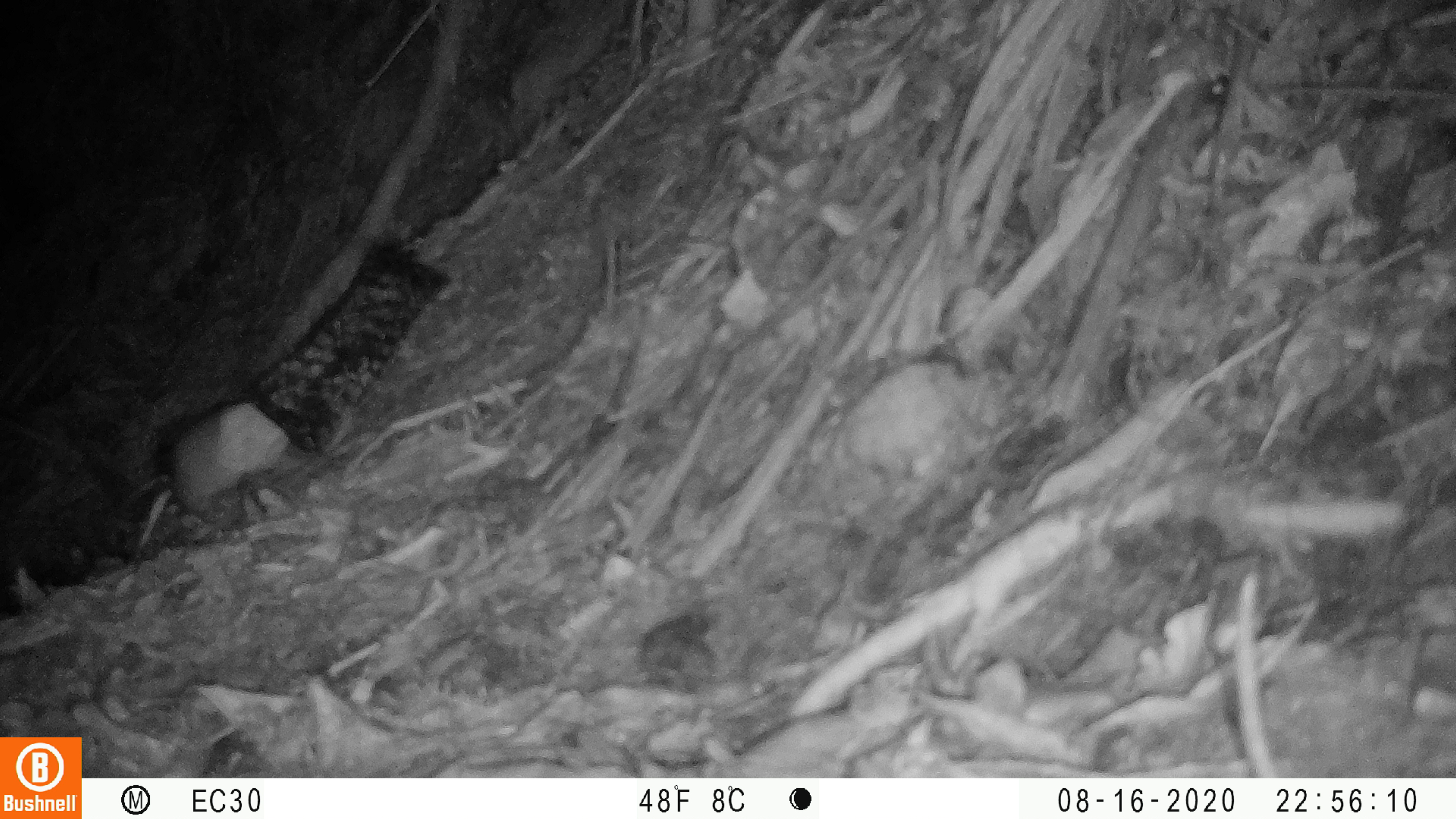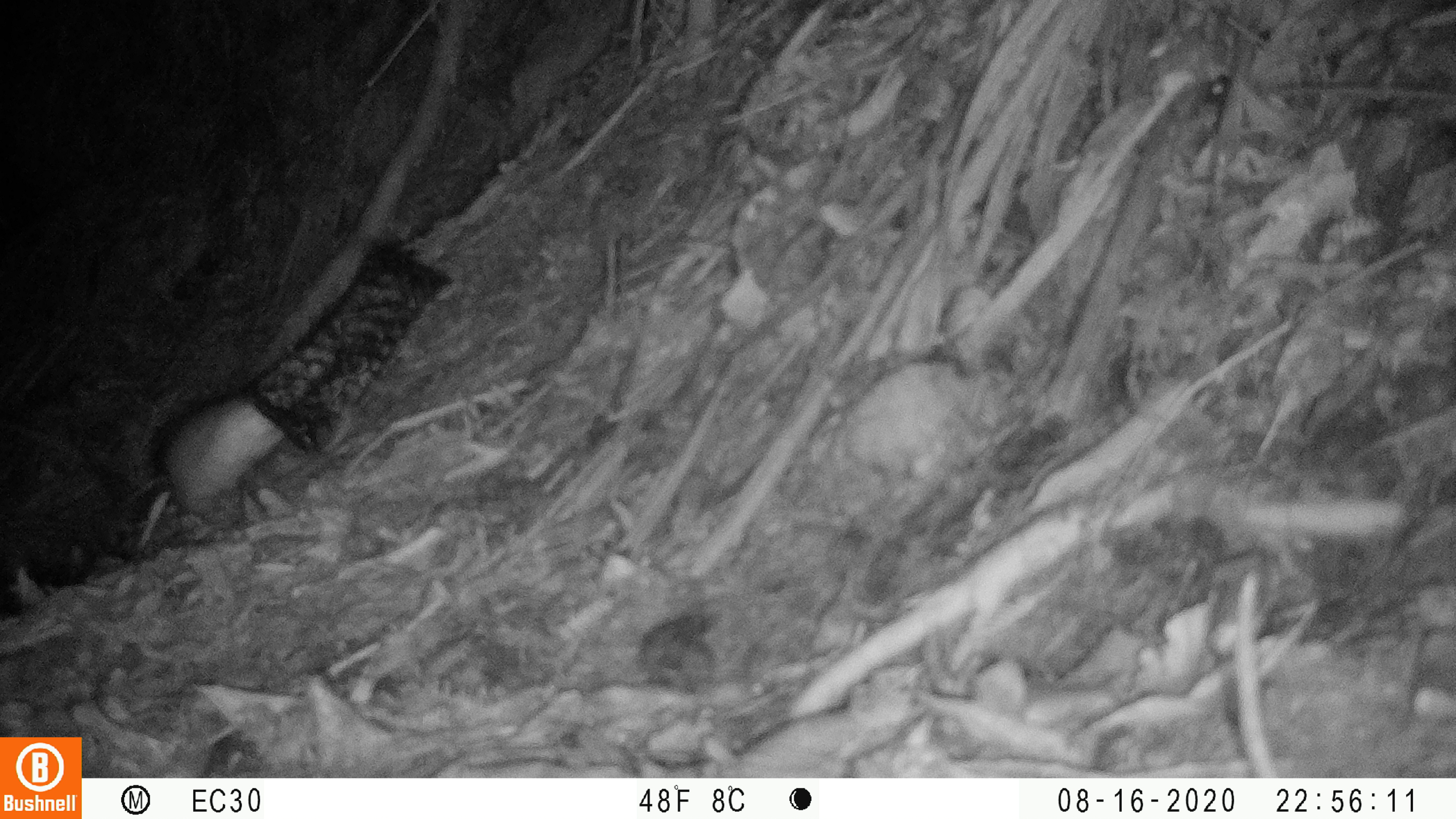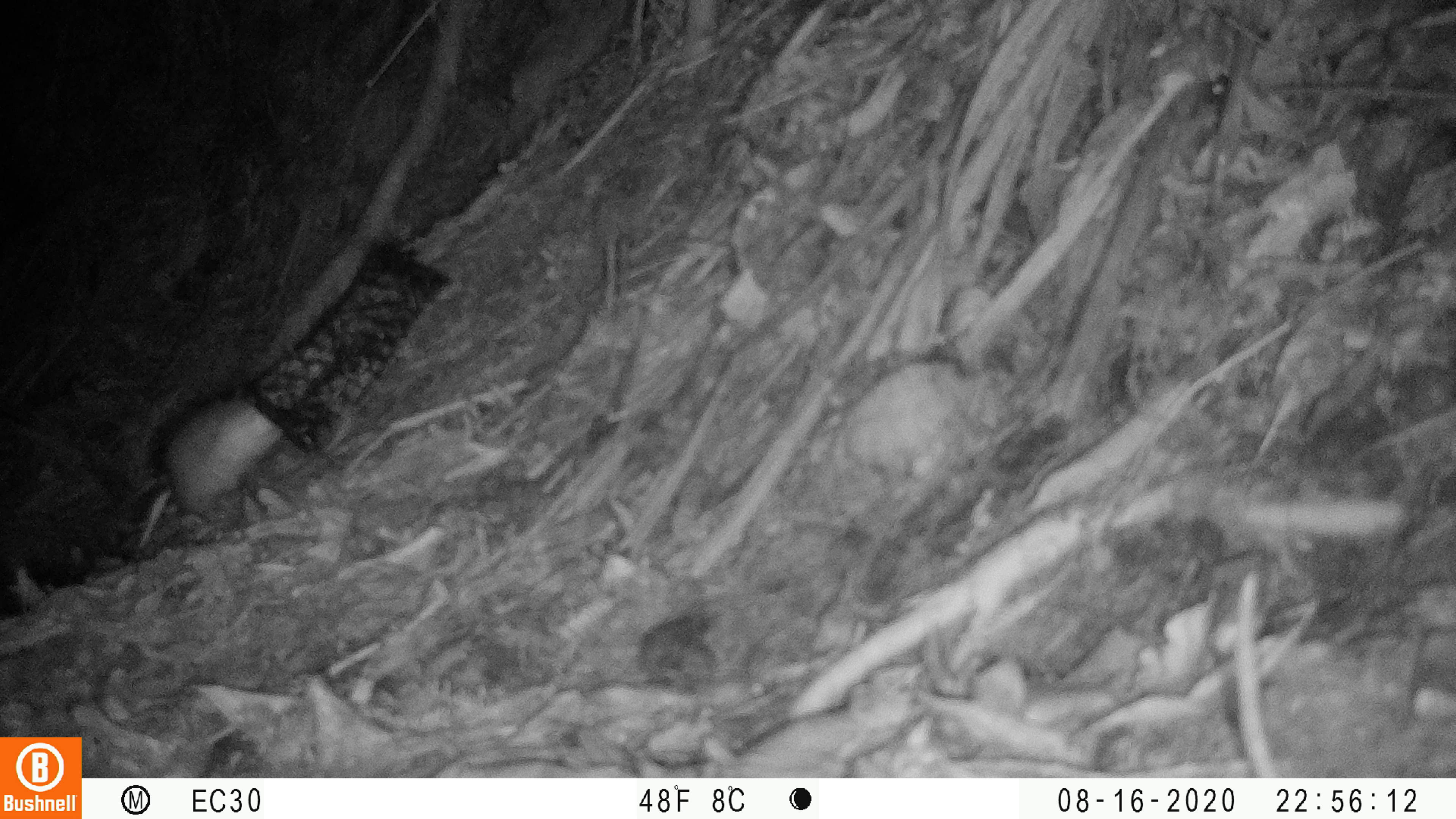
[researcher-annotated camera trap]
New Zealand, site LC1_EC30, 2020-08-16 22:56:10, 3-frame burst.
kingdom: Animalia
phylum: Chordata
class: Mammalia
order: Rodentia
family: Muridae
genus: Rattus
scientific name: Rattus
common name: rat